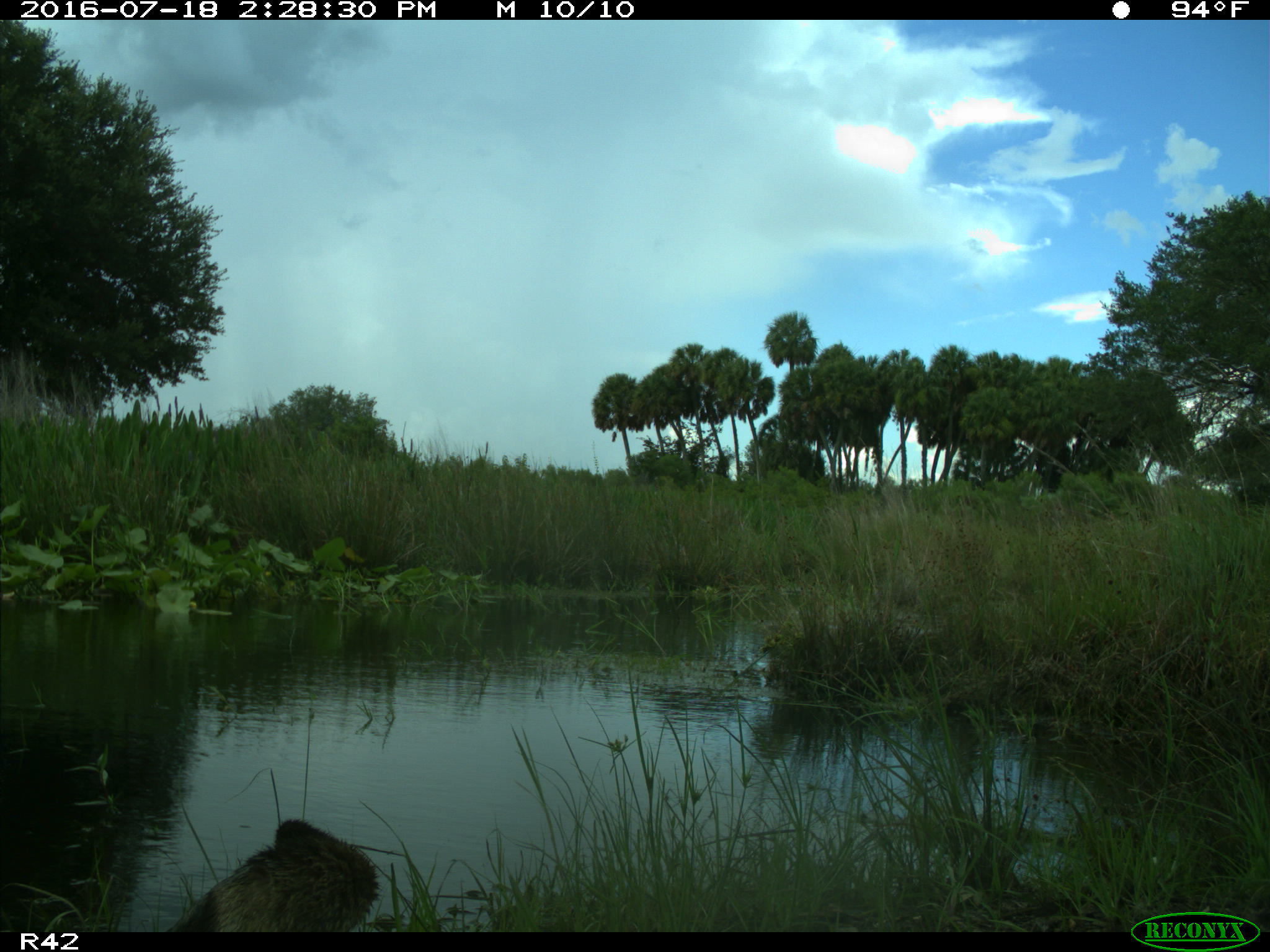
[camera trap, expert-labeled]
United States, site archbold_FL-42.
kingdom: Animalia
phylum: Chordata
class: Aves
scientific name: Aves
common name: birds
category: unidentified bird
Unidentified bird (birds) (Aves).